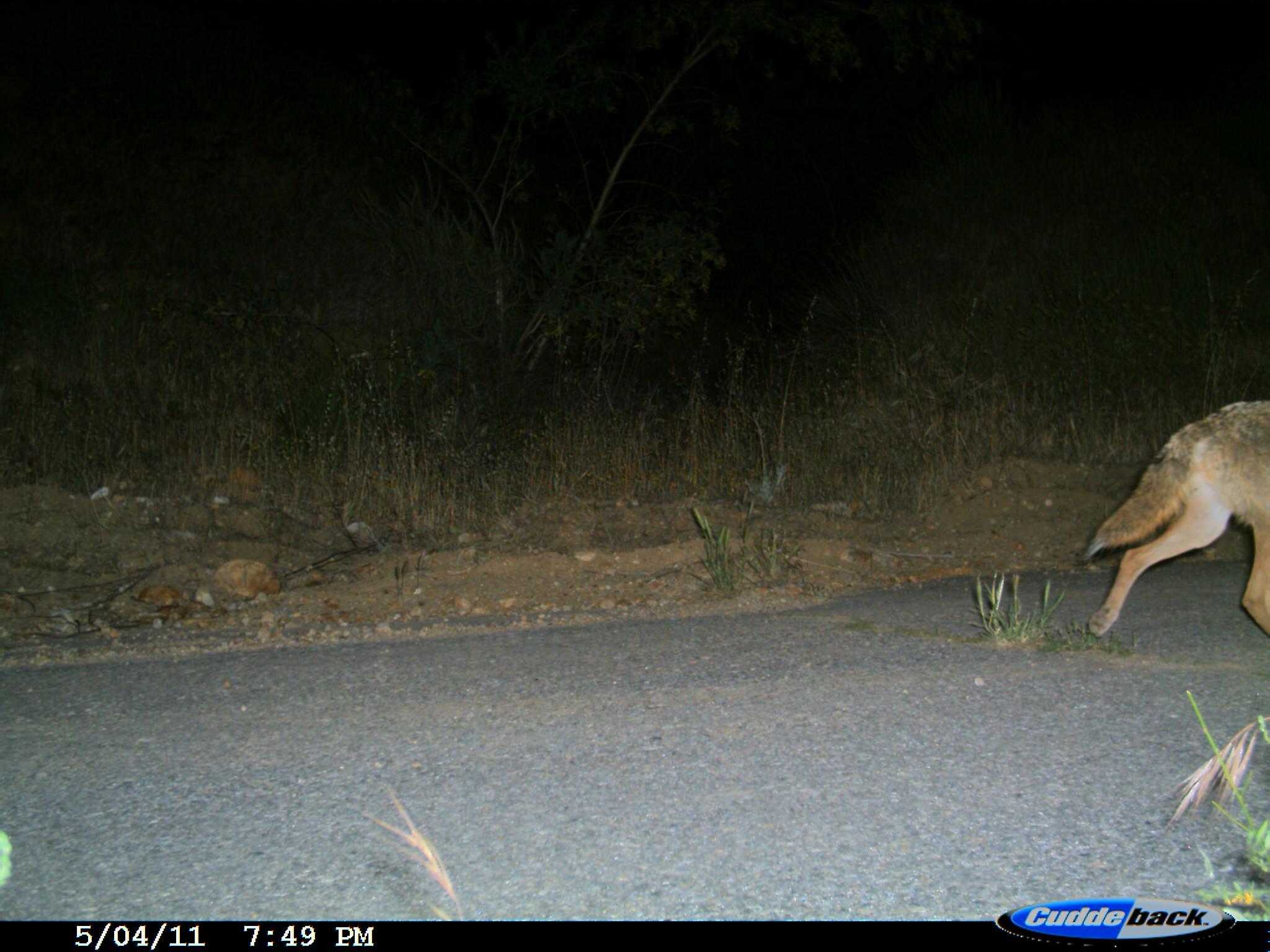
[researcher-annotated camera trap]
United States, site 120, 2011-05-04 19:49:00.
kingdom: Animalia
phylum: Chordata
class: Mammalia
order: Carnivora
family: Canidae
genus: Canis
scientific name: Canis latrans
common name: coyote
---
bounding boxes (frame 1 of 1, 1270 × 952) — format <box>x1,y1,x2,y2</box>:
coyote: <box>1078,351,1264,693</box>